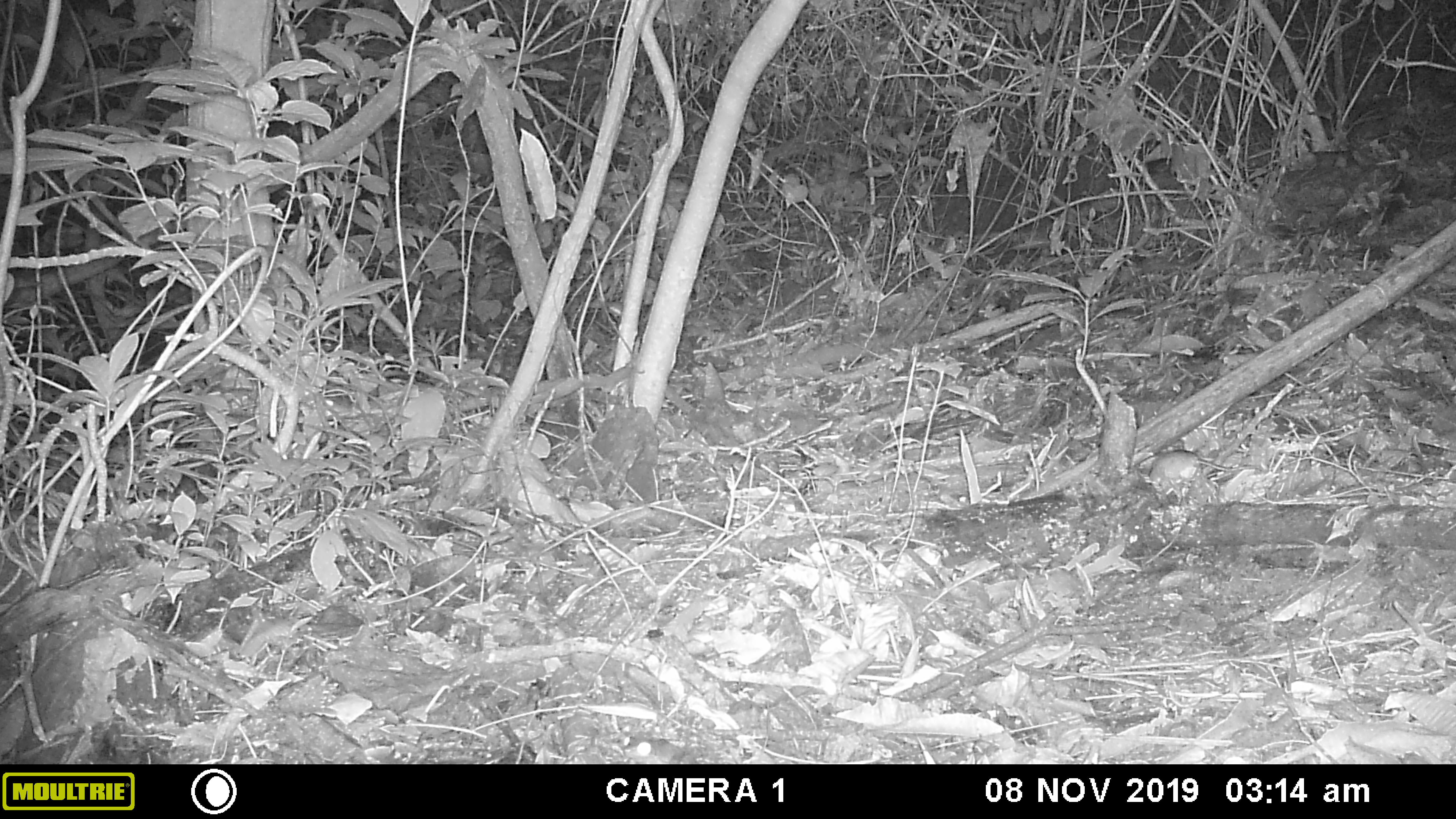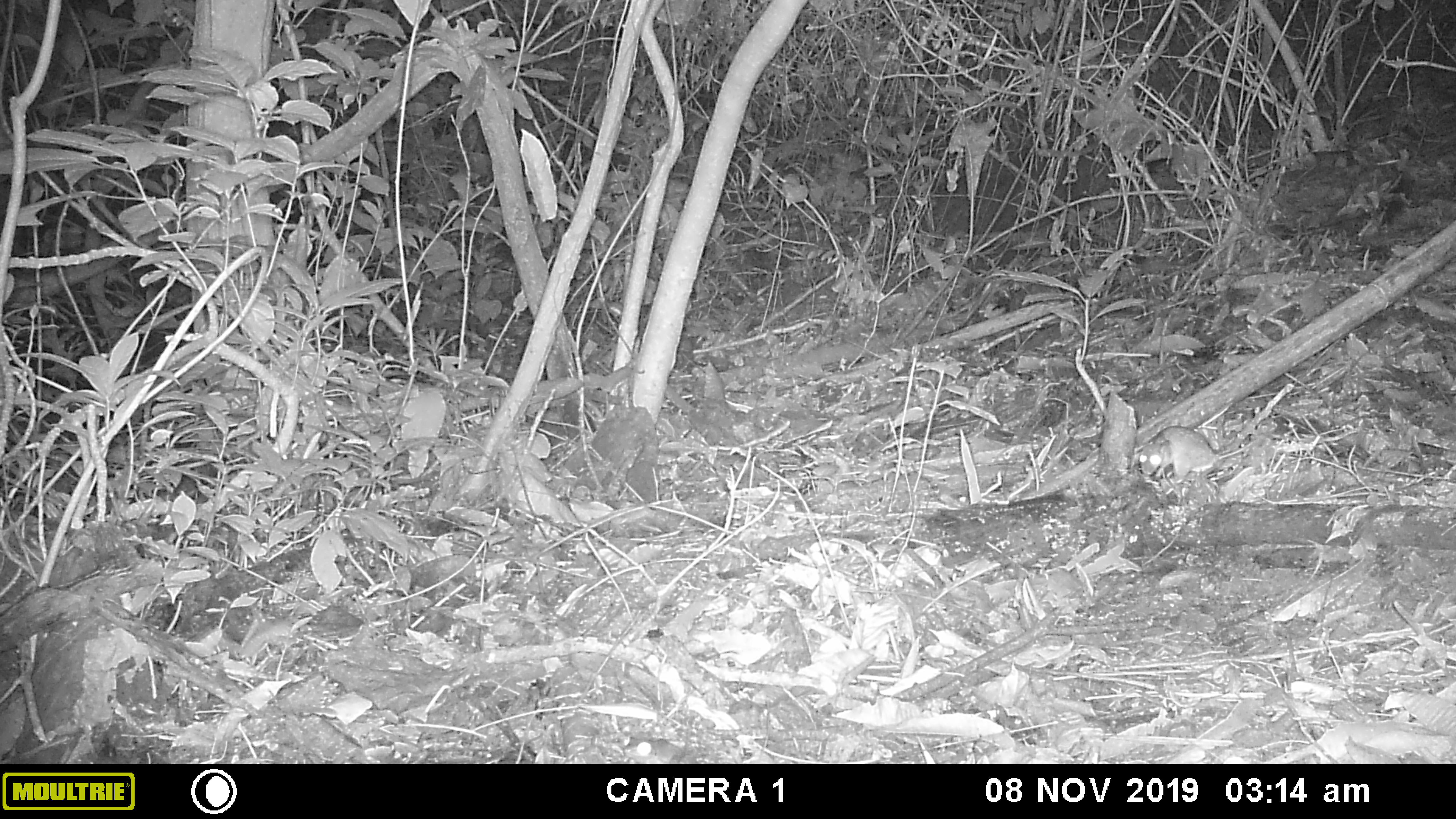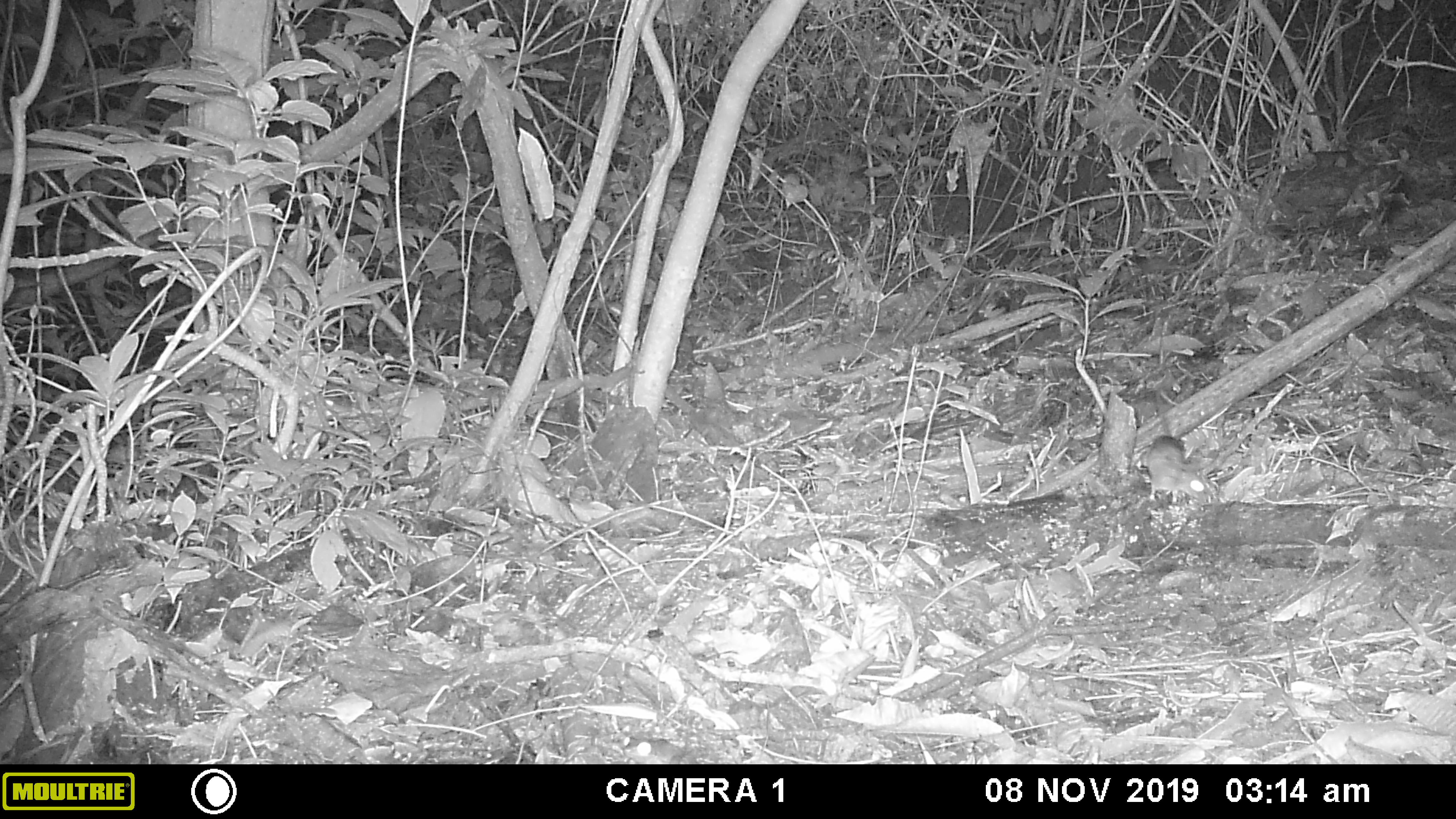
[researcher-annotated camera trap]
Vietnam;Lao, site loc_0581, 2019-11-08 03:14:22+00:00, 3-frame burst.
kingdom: Animalia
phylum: Chordata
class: Mammalia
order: Rodentia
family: Muridae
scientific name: Muridae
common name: old-world mice and rats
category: unidentified murid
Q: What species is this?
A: Unidentified murid (old-world mice and rats) (Muridae).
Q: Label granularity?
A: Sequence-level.